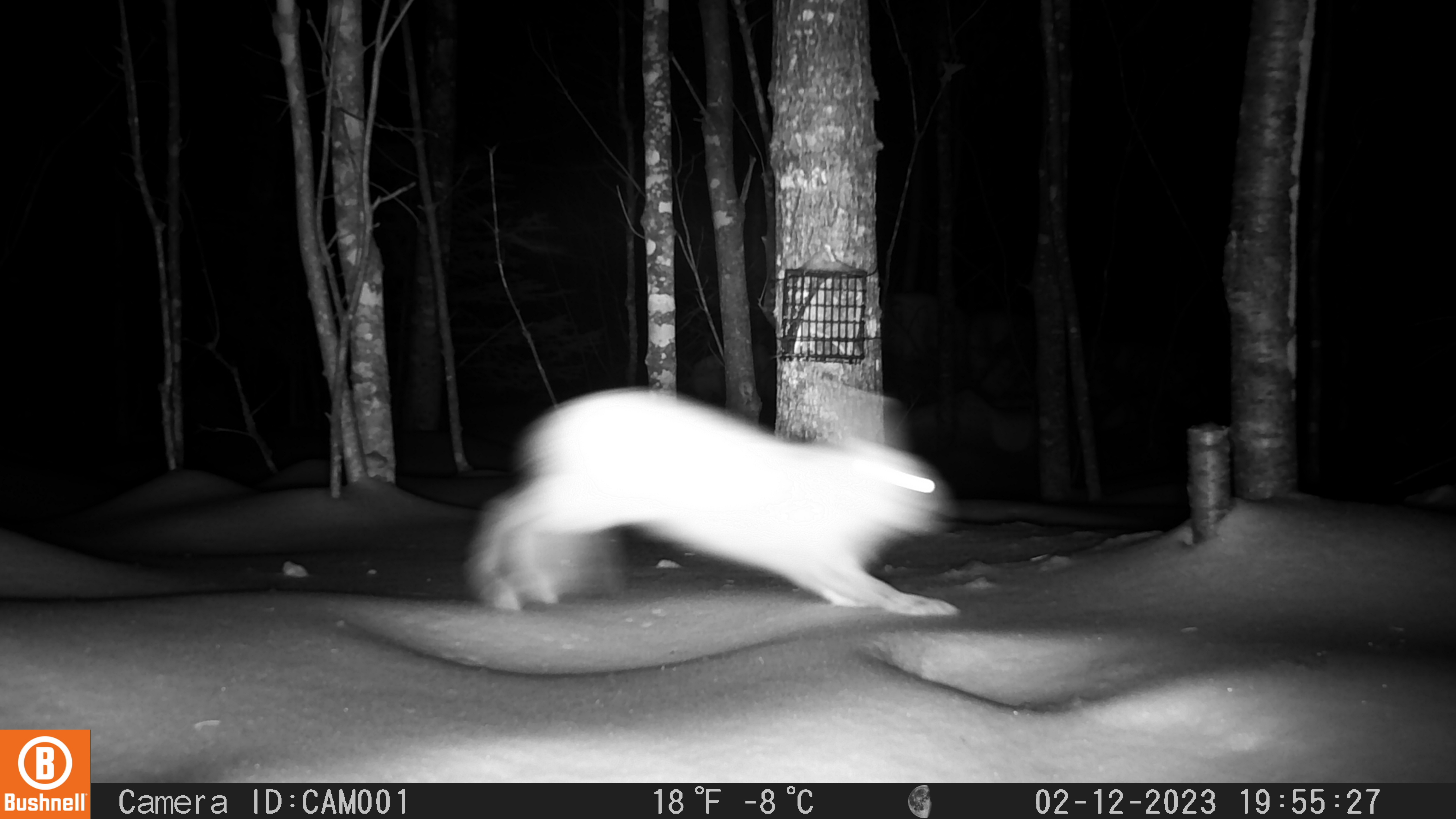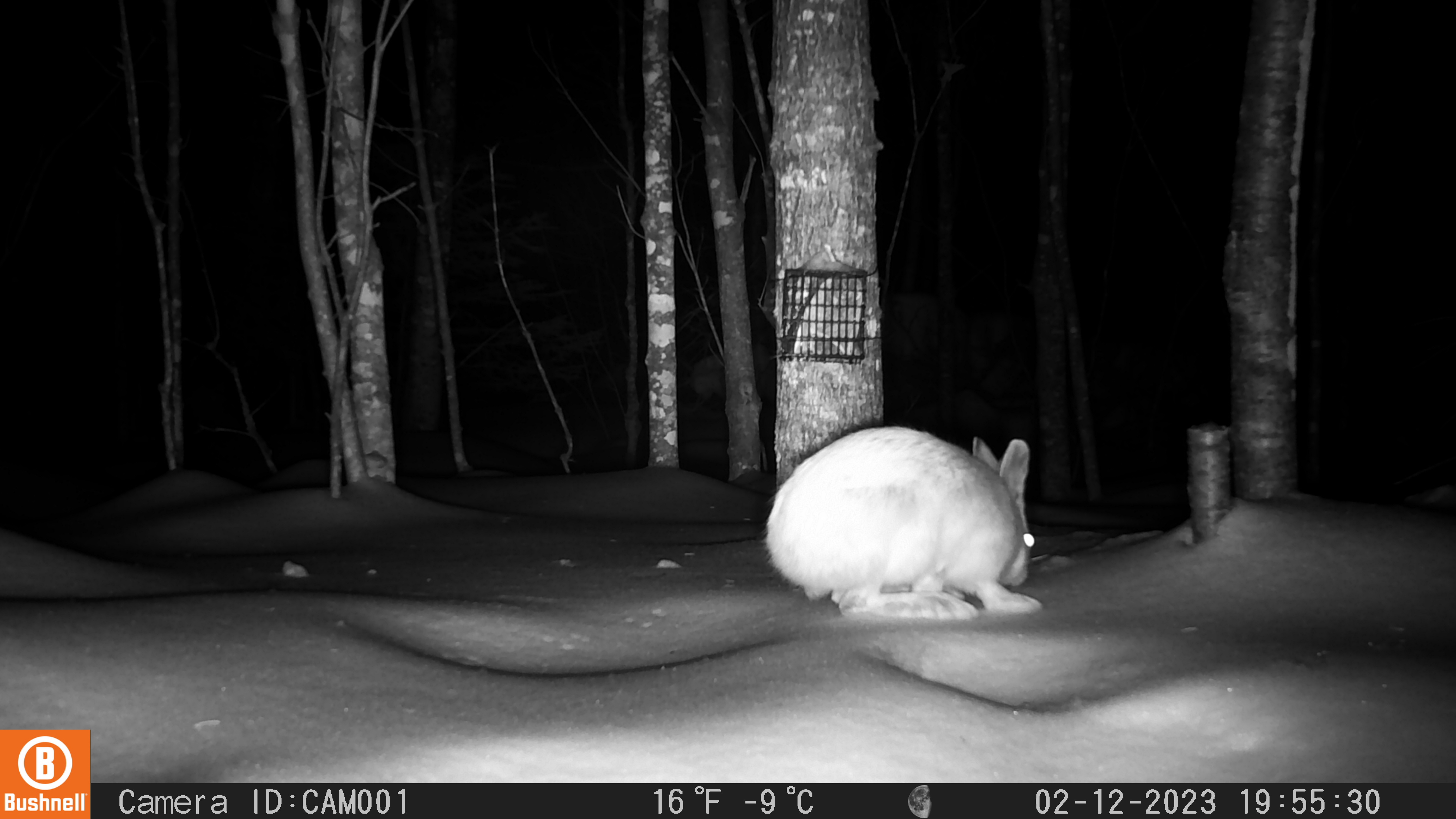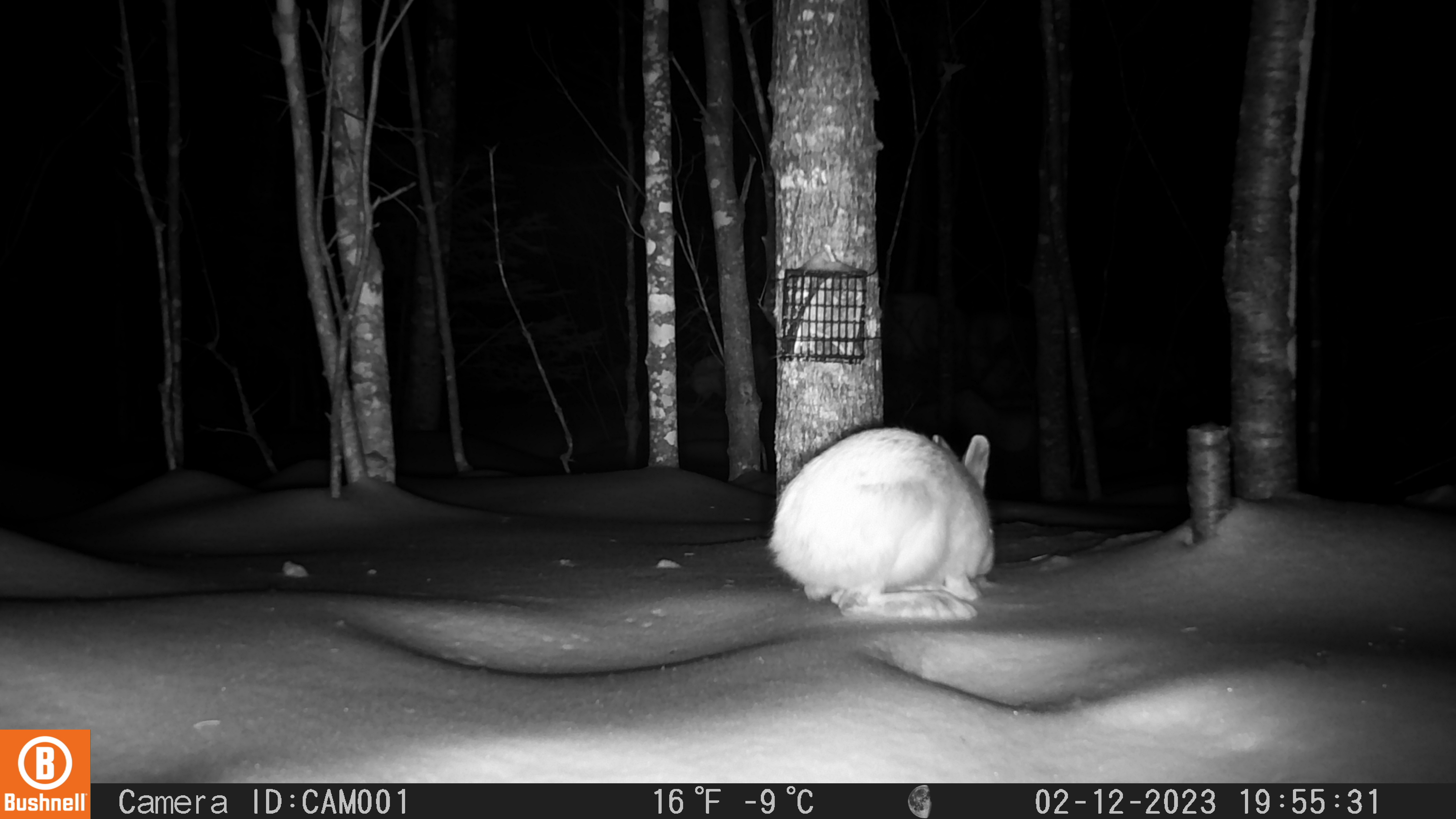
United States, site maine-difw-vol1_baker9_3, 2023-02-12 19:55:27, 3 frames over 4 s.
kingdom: Animalia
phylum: Chordata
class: Mammalia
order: Lagomorpha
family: Leporidae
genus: Lepus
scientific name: Lepus americanus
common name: snowshoe hare